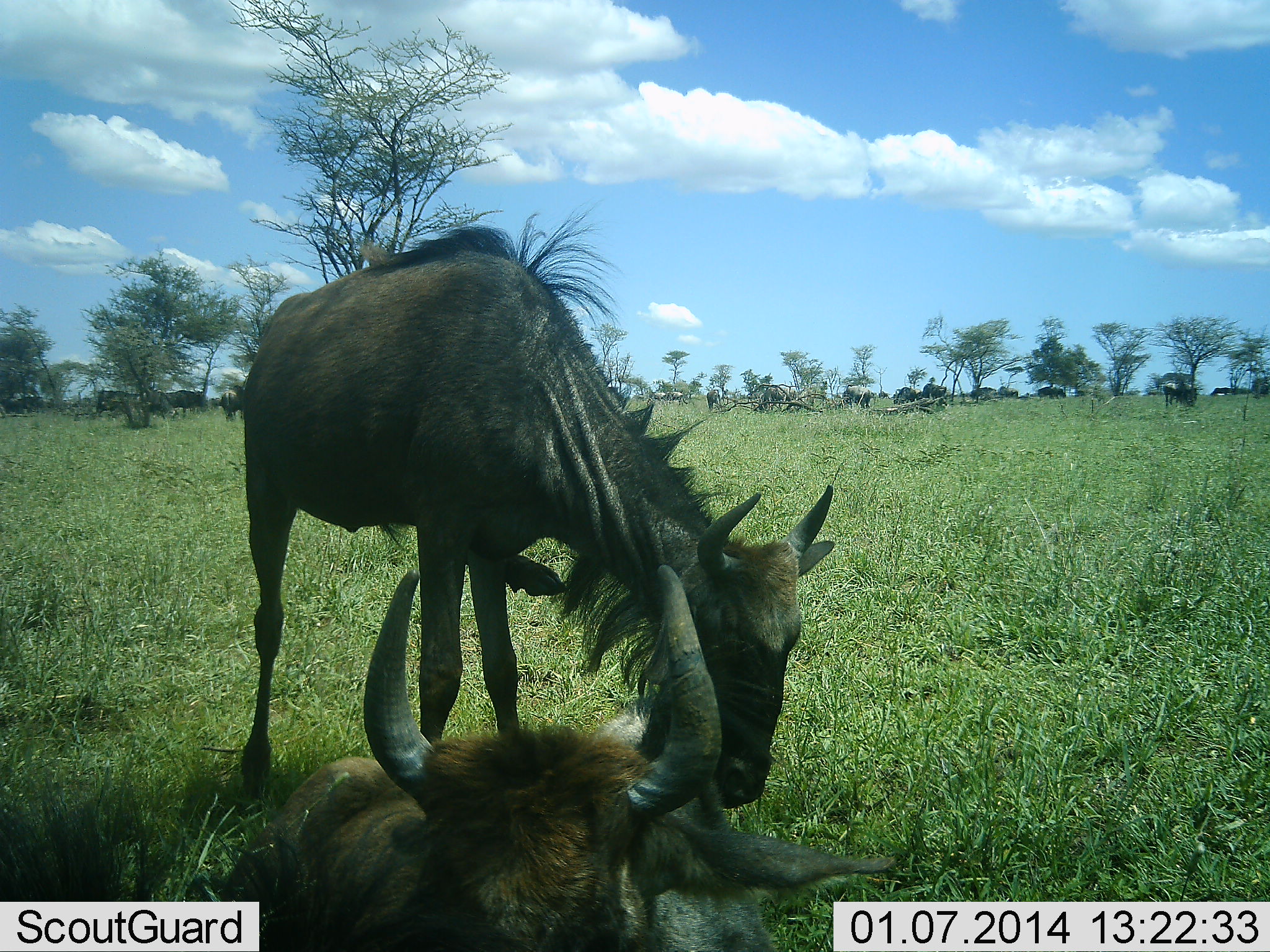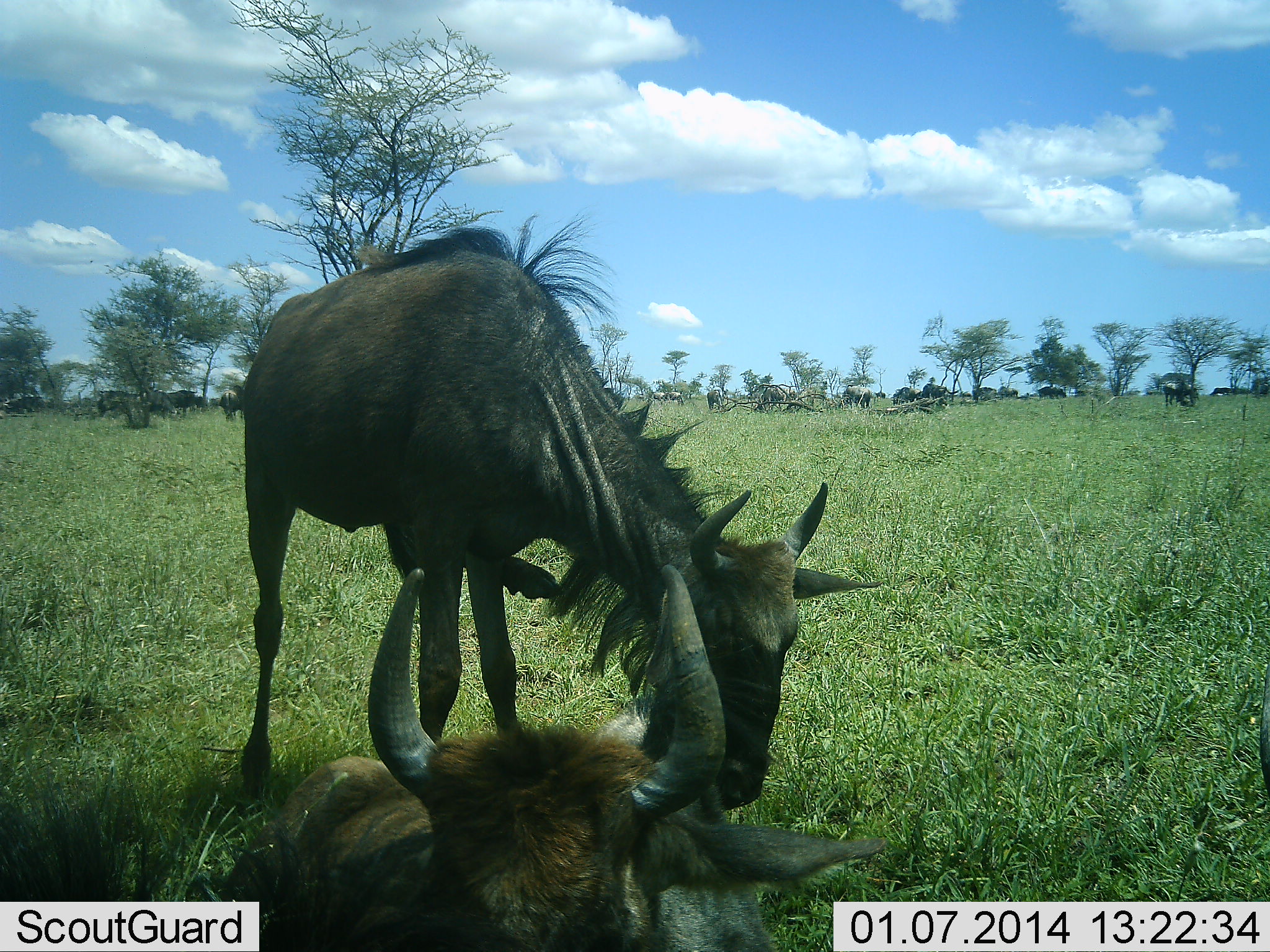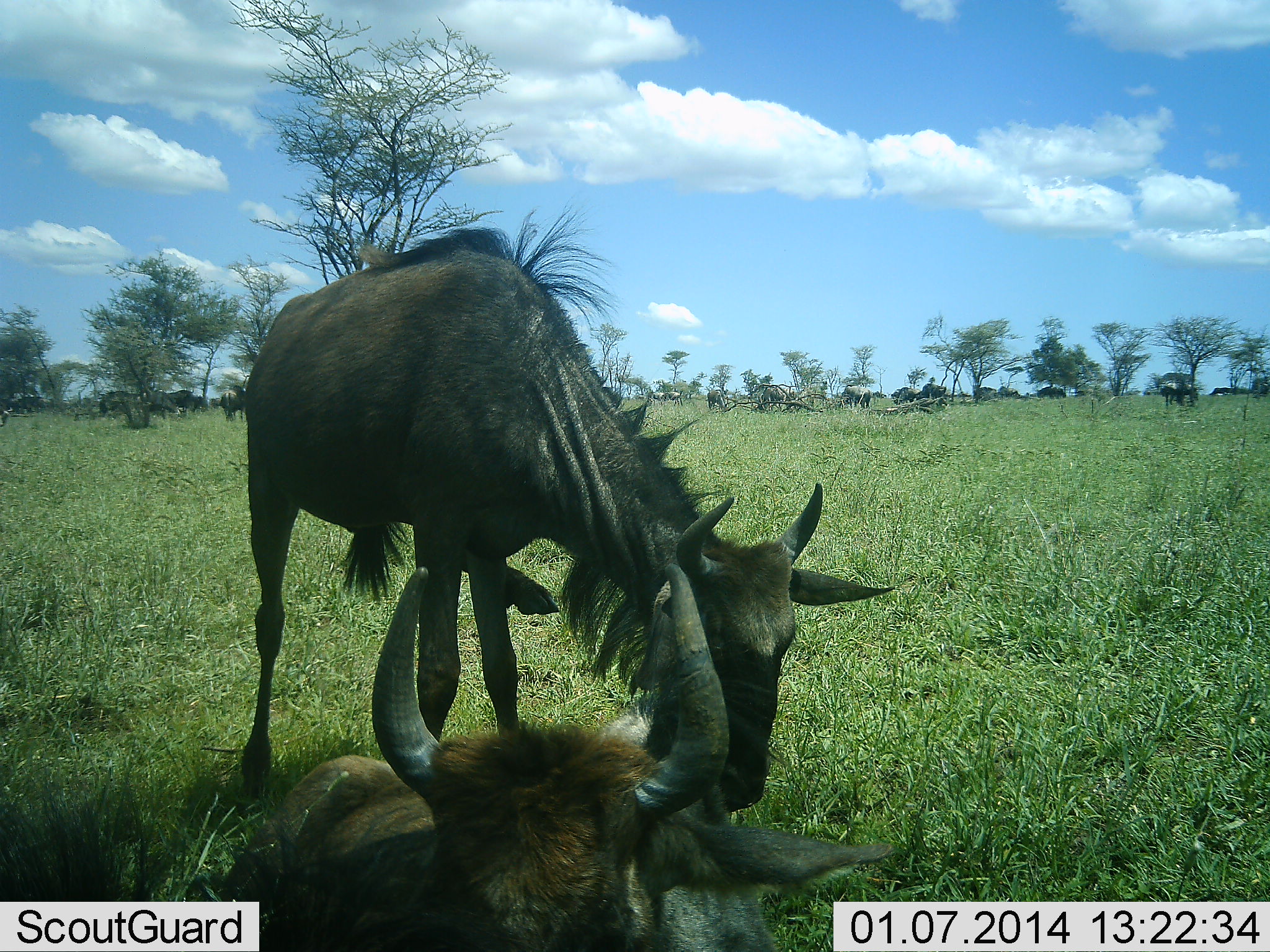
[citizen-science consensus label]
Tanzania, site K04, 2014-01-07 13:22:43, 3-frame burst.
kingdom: Animalia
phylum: Chordata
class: Mammalia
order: Artiodactyla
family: Bovidae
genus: Connochaetes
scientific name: Connochaetes taurinus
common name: blue wildebeest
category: wildebeest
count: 11-50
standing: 82%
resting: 100%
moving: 9%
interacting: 9%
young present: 9%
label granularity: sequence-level